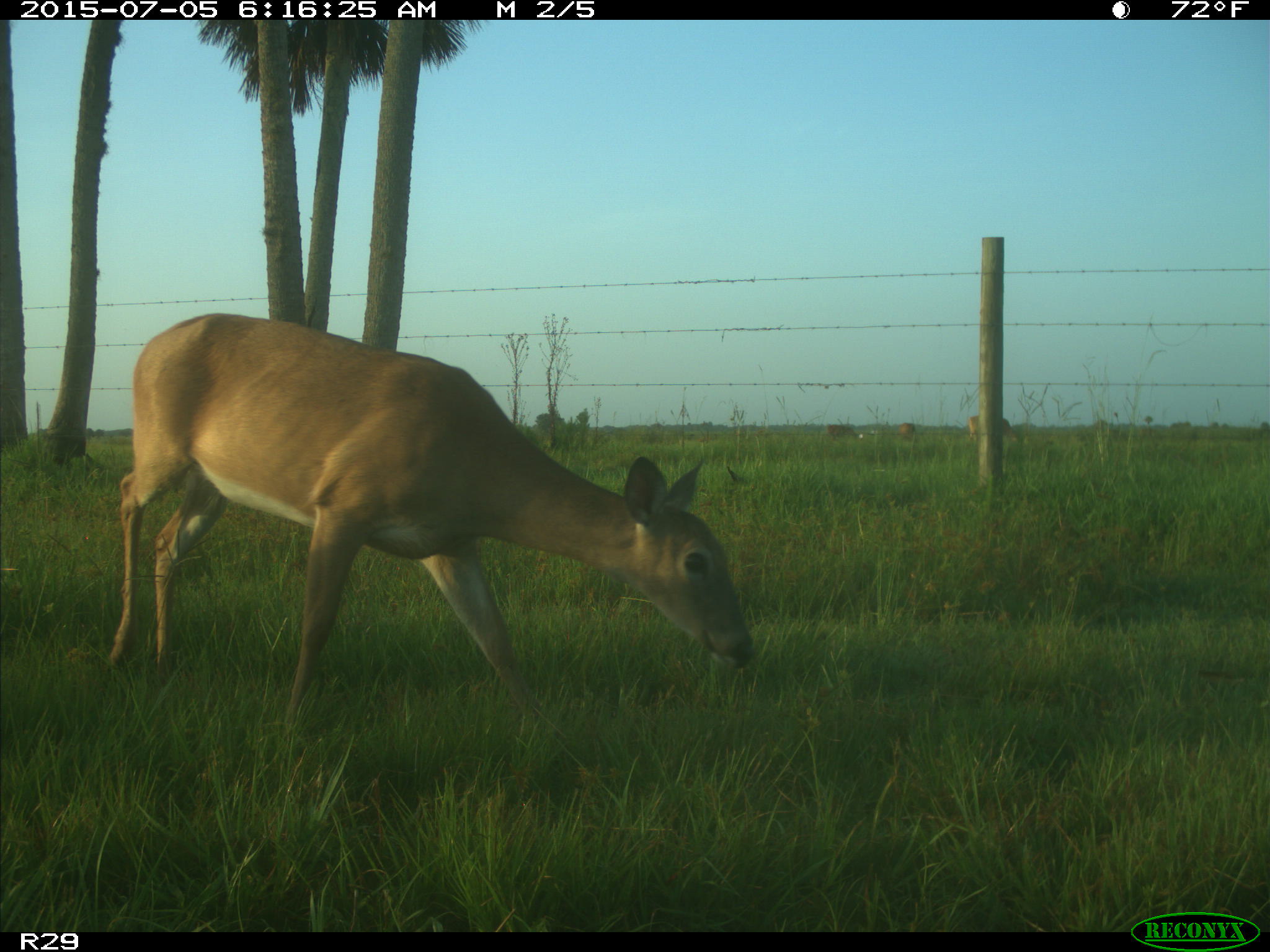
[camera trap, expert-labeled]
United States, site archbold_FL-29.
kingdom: Animalia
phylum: Chordata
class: Mammalia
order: Artiodactyla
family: Bovidae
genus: Bos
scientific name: Bos taurus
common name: domestic cow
Bos taurus (domestic cow).